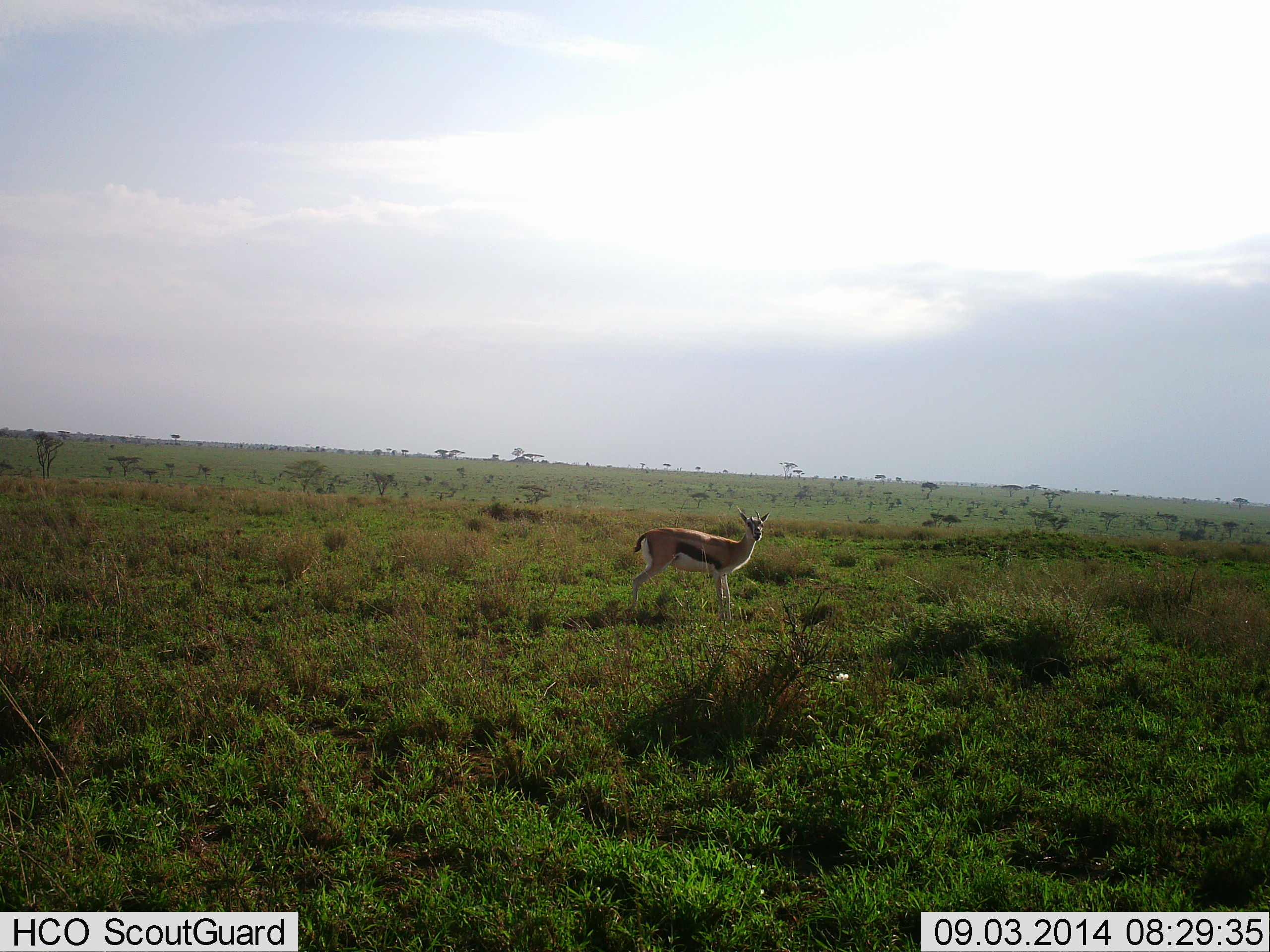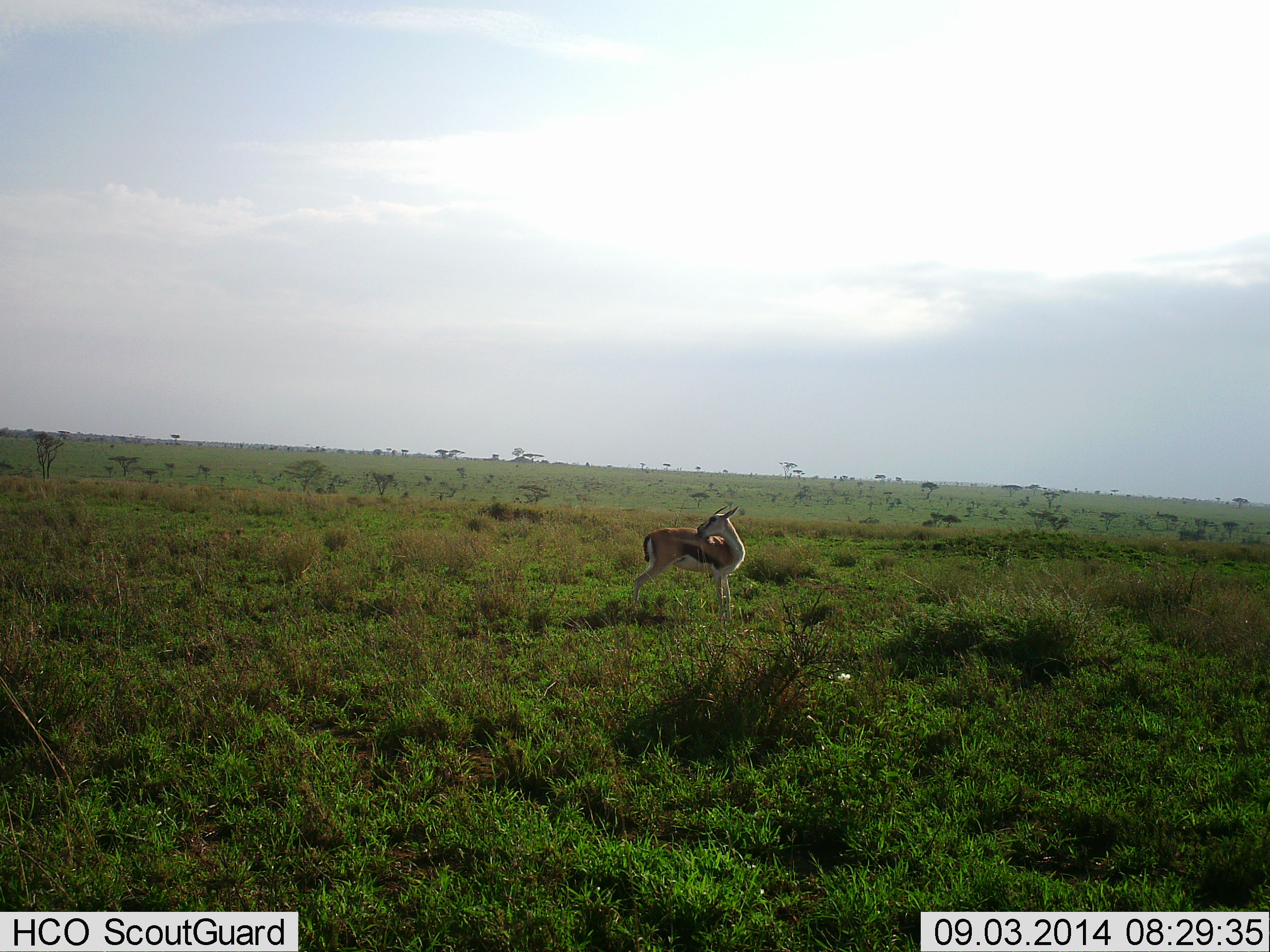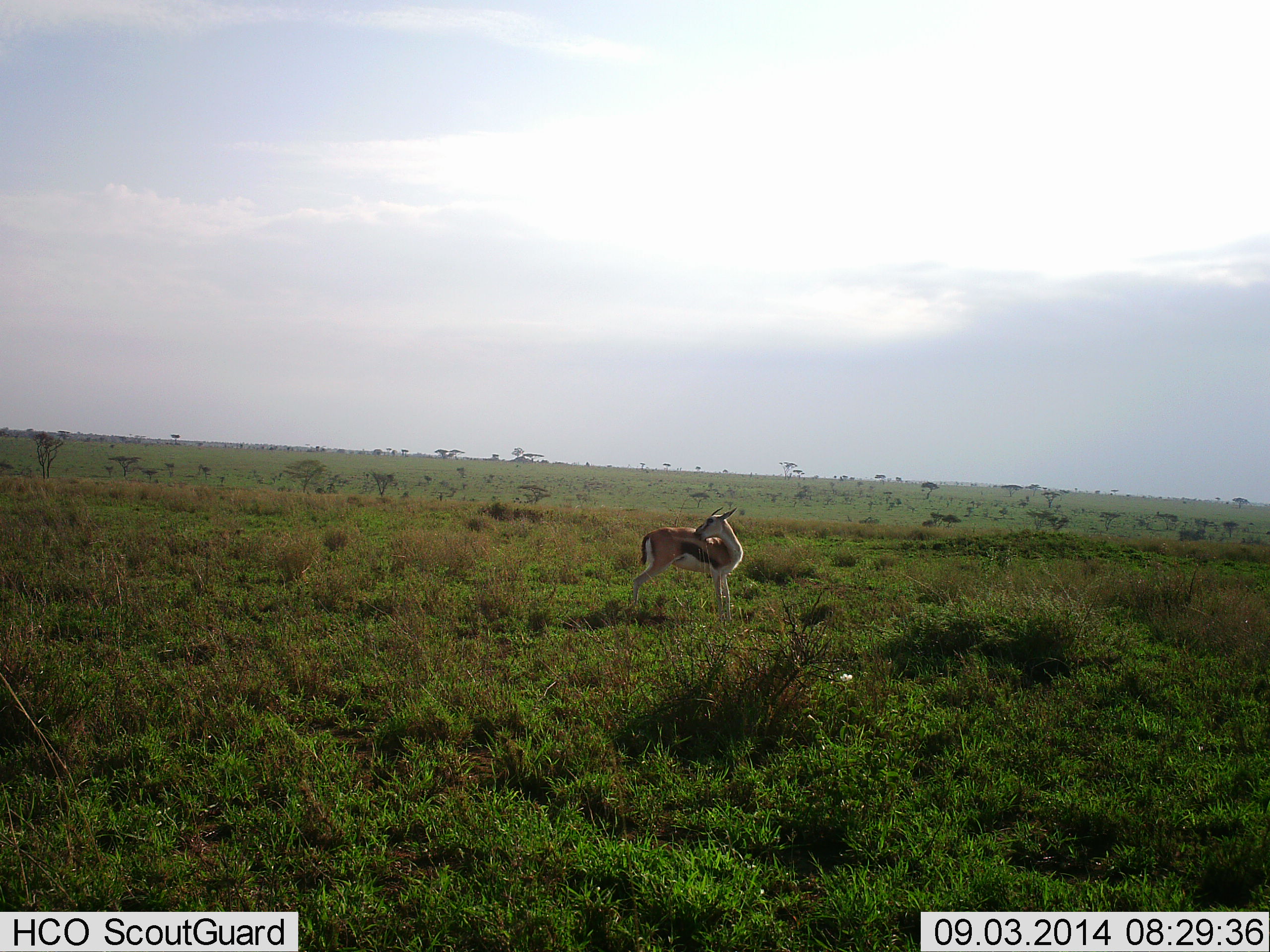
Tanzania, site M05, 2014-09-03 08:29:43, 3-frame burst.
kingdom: Animalia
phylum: Chordata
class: Mammalia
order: Artiodactyla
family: Bovidae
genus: Eudorcas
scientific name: Eudorcas thomsonii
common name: thomson's gazelle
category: gazellethomsons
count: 1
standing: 90%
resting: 0%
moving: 0%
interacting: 20%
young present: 0%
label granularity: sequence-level